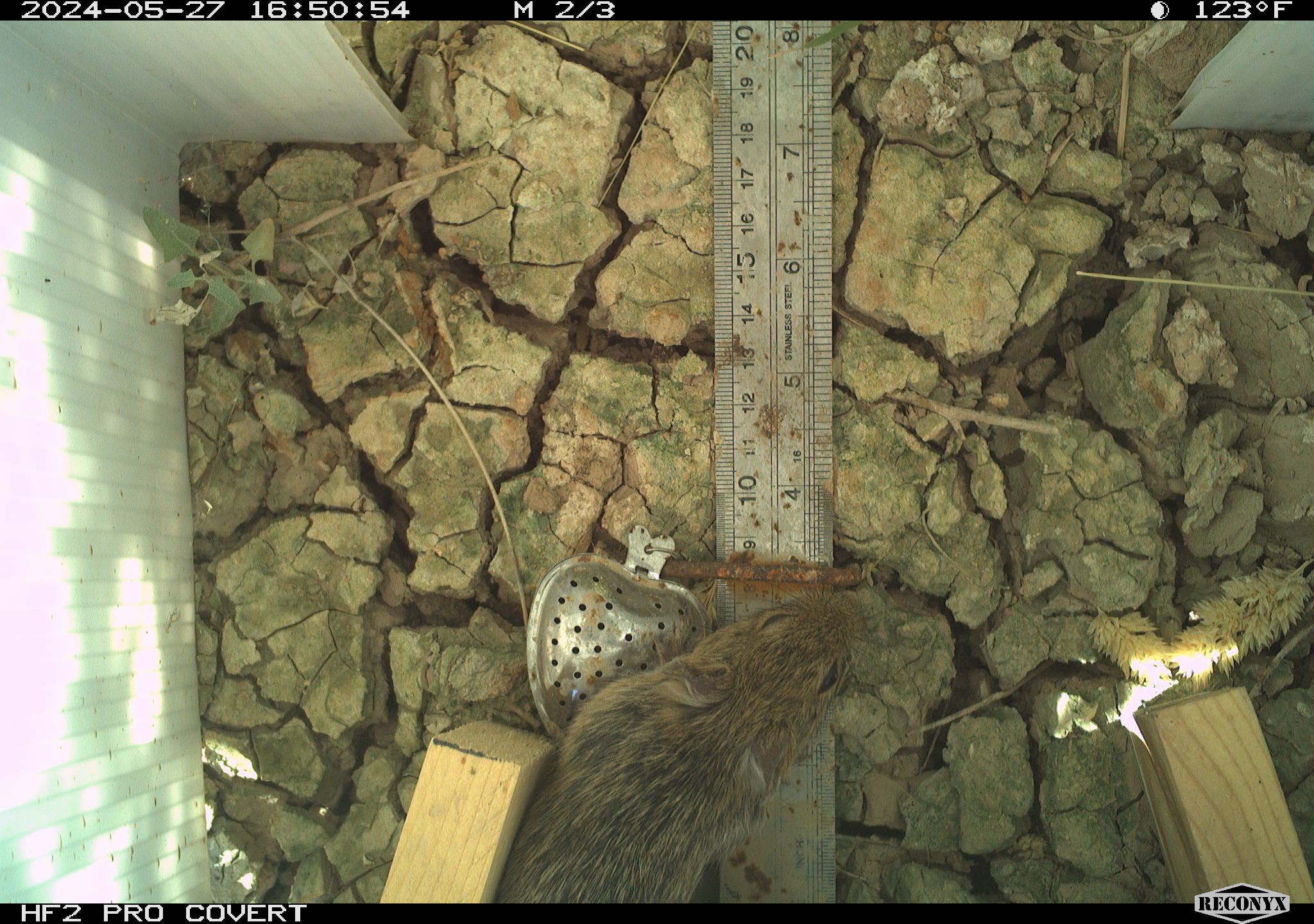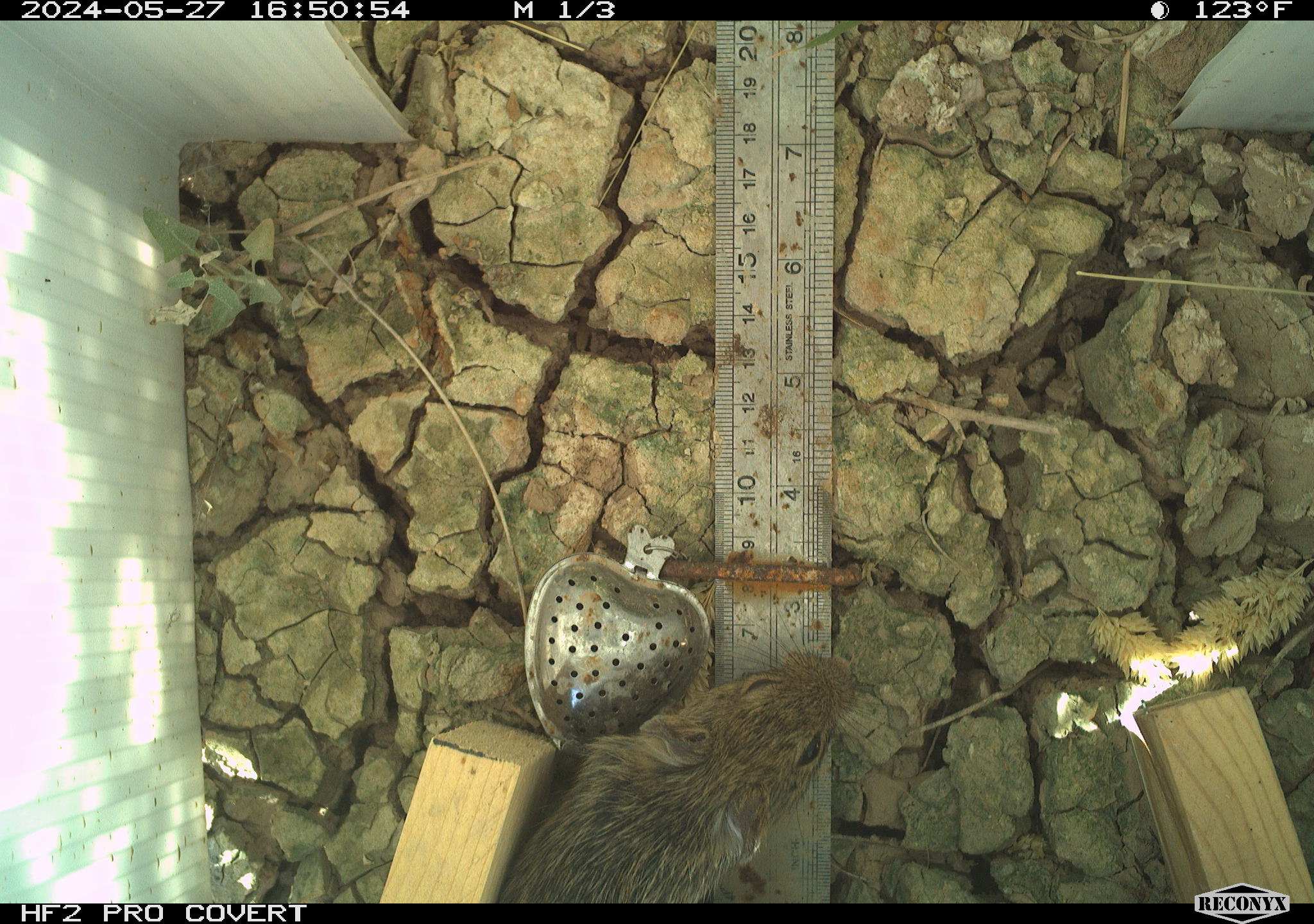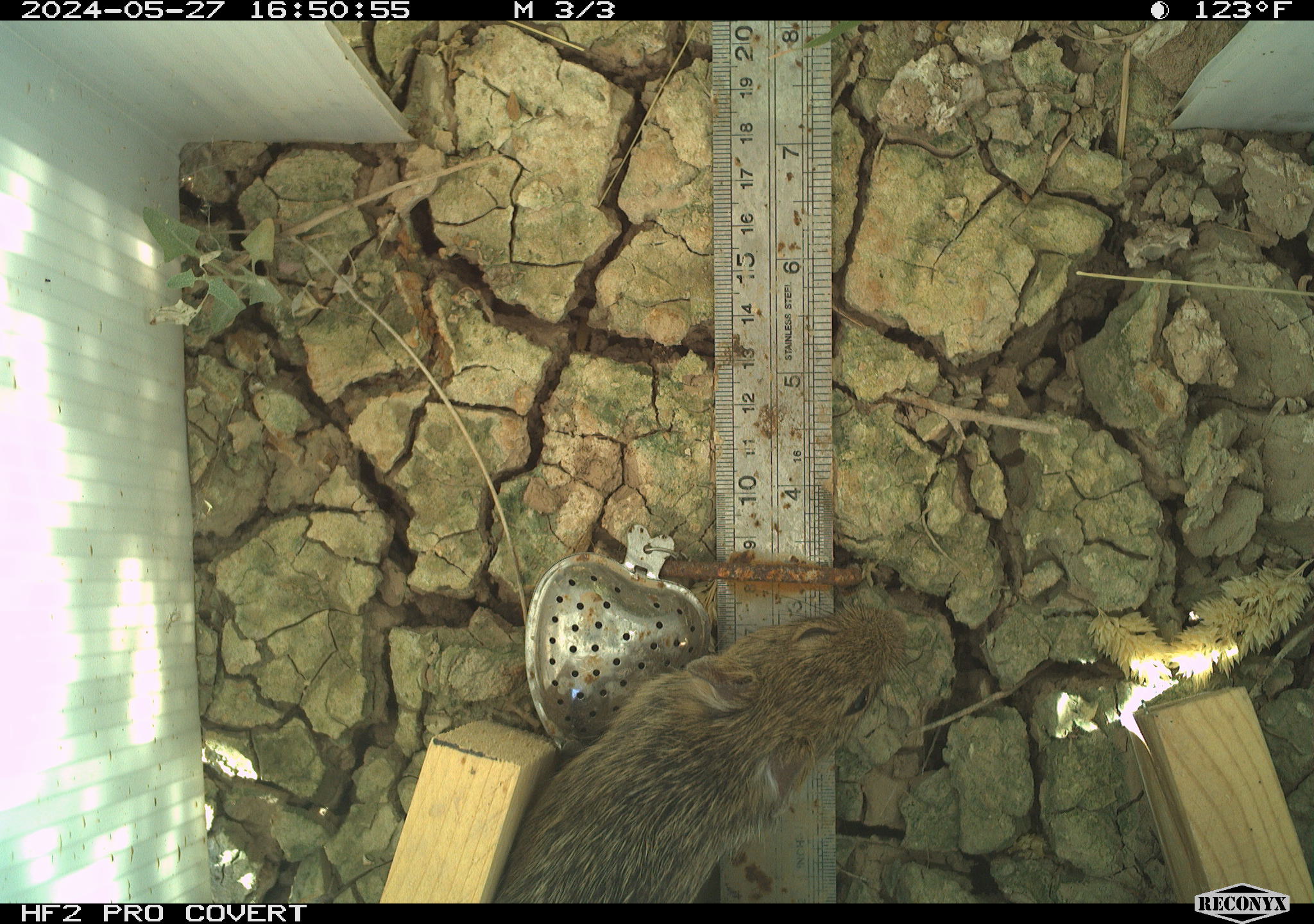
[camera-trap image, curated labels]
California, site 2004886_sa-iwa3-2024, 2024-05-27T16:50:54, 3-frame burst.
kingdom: Animalia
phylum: Chordata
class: Mammalia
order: Rodentia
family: Cricetidae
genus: Sigmodon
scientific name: Sigmodon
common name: cotton rat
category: sigmodon species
Sigmodon species (cotton rat) (Sigmodon).